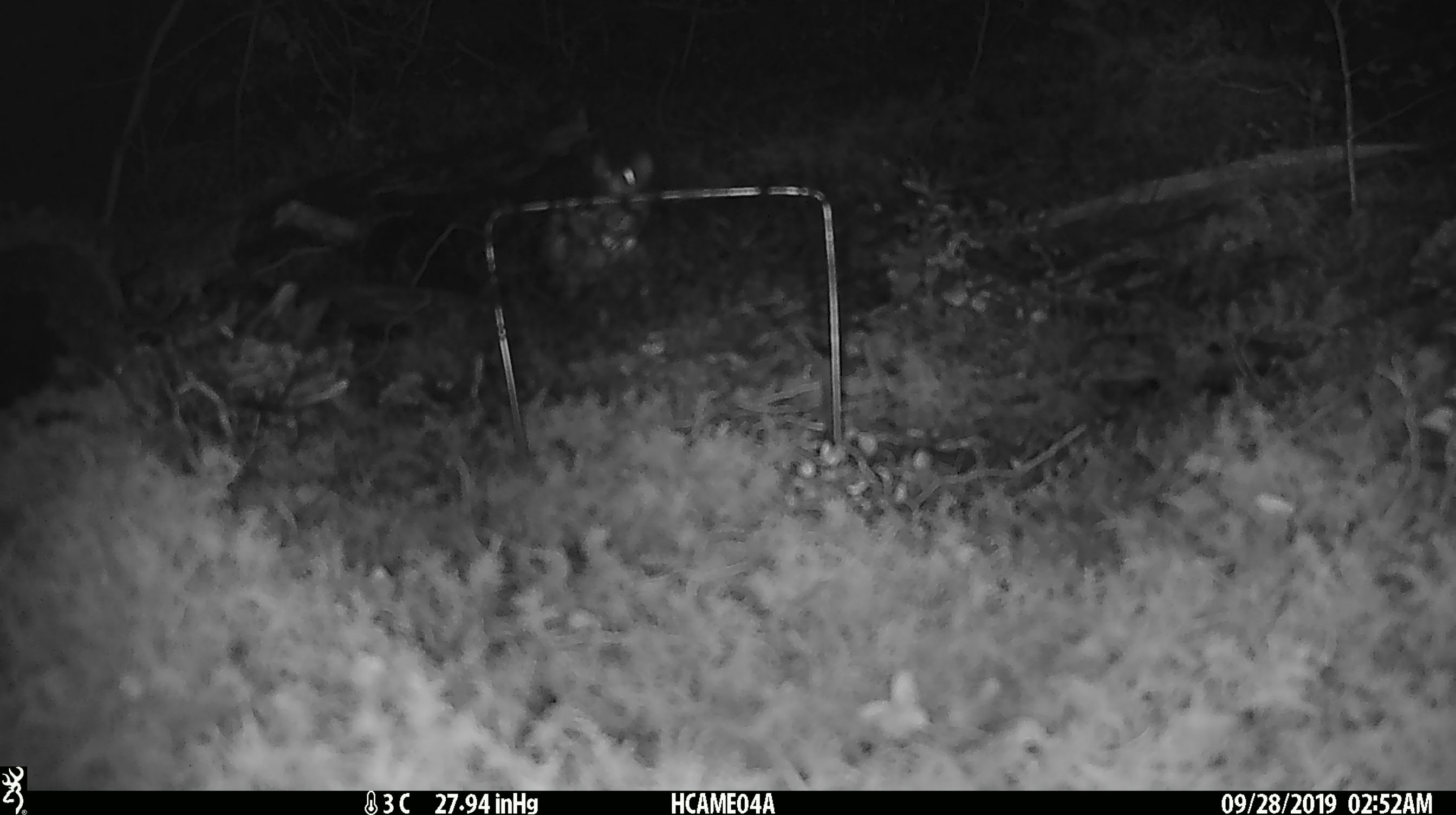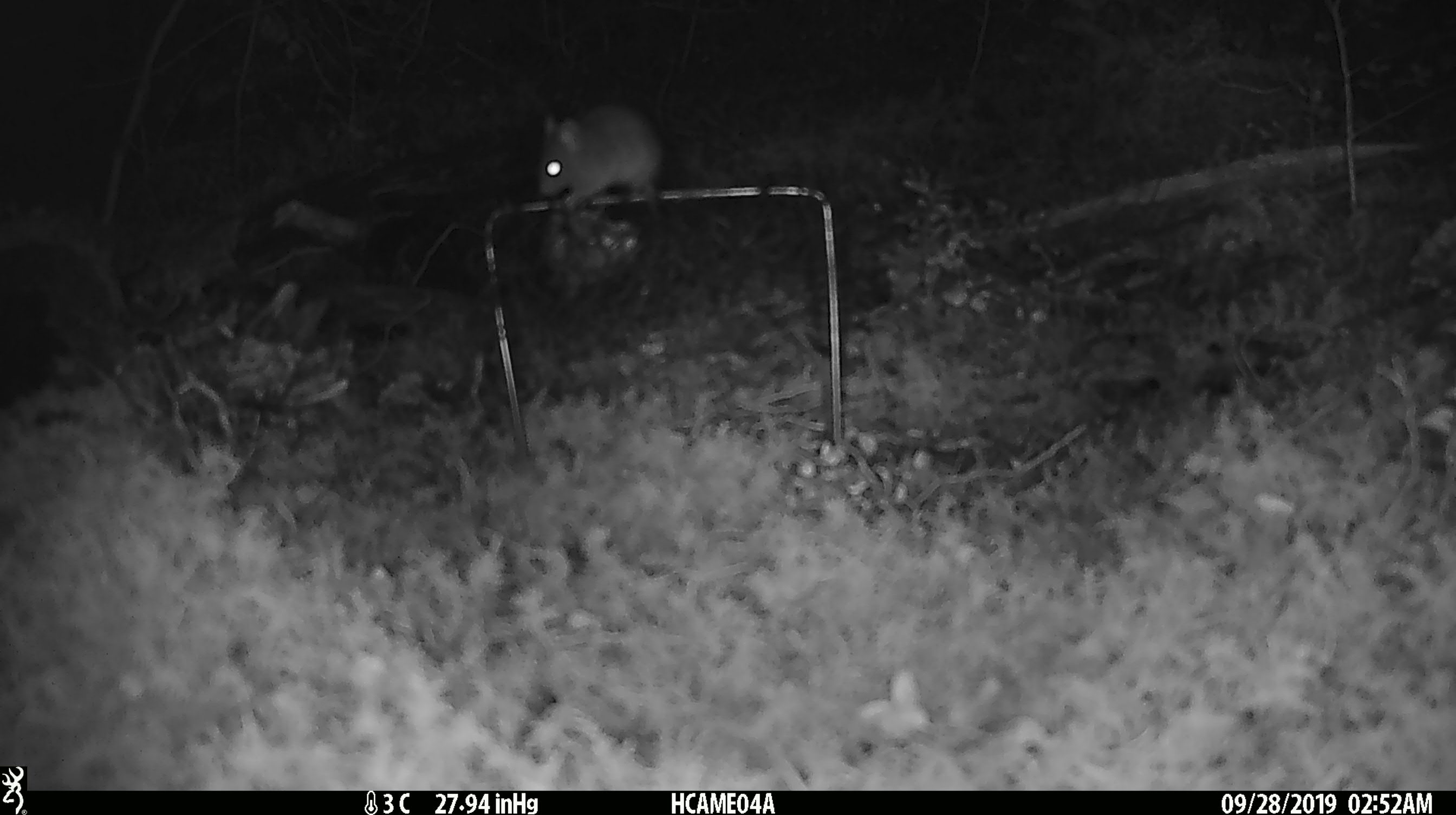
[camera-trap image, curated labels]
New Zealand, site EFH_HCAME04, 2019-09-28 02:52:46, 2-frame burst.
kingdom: Animalia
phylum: Chordata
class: Mammalia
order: Rodentia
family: Muridae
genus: Mus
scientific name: Mus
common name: mouse